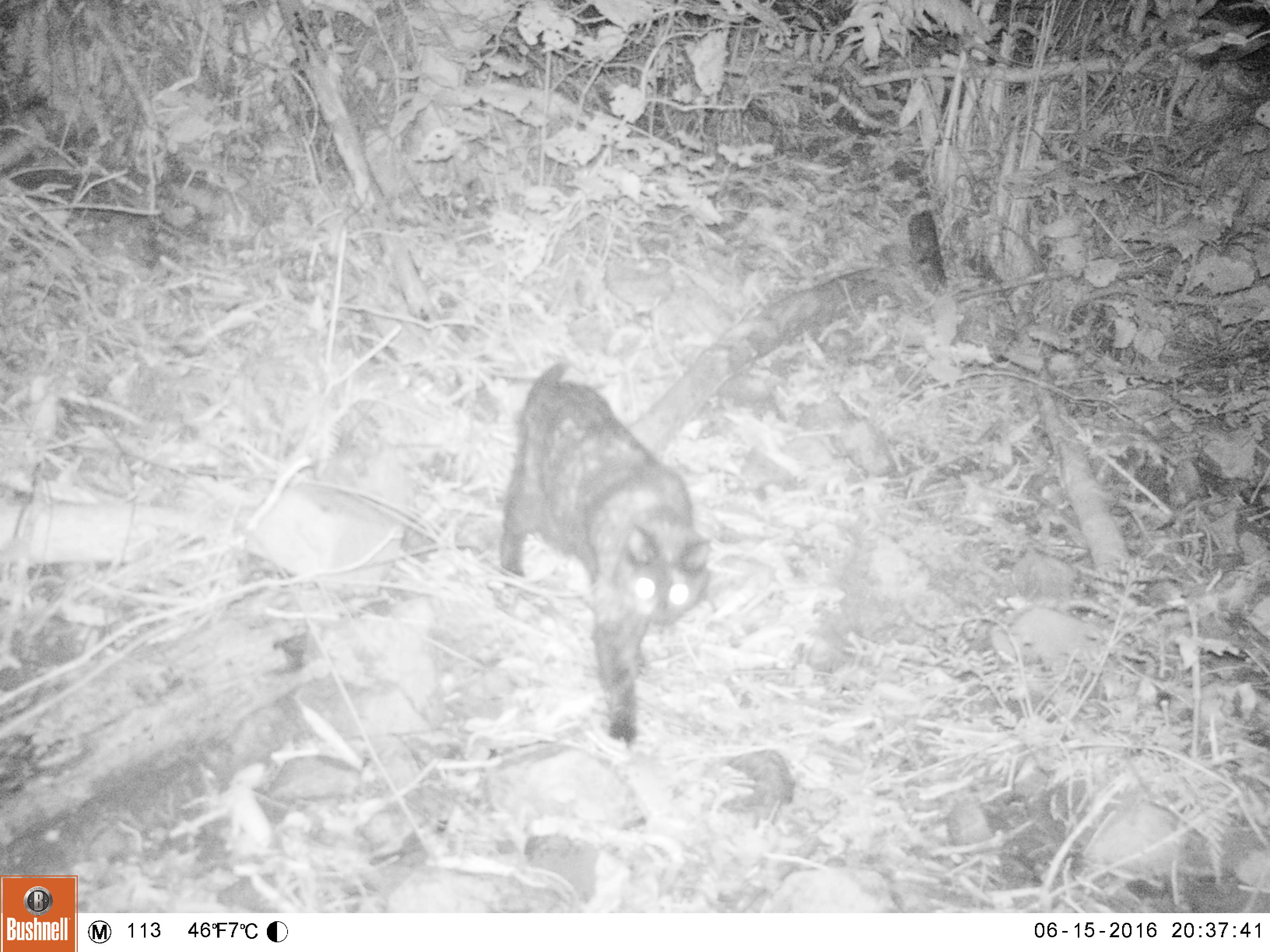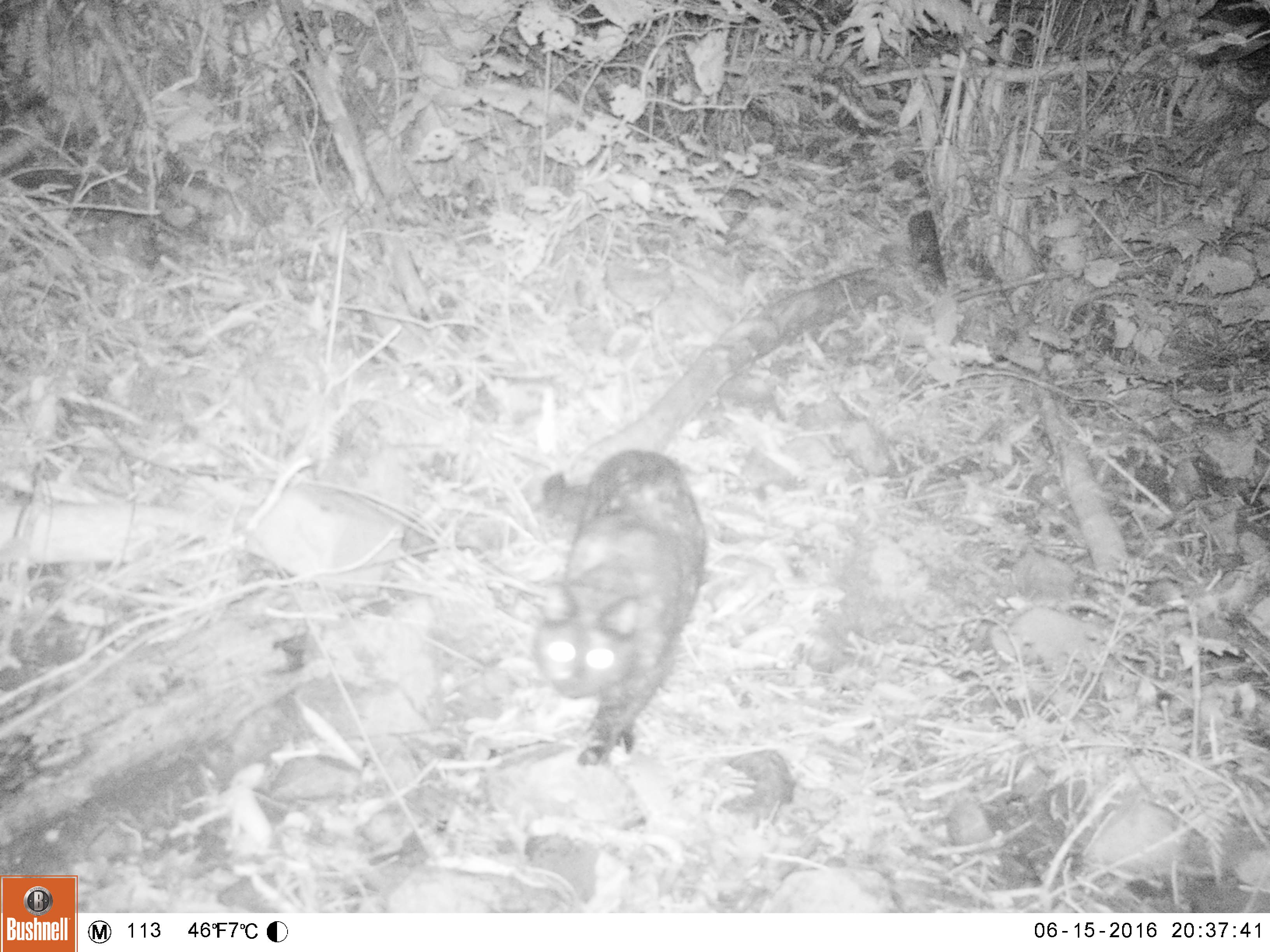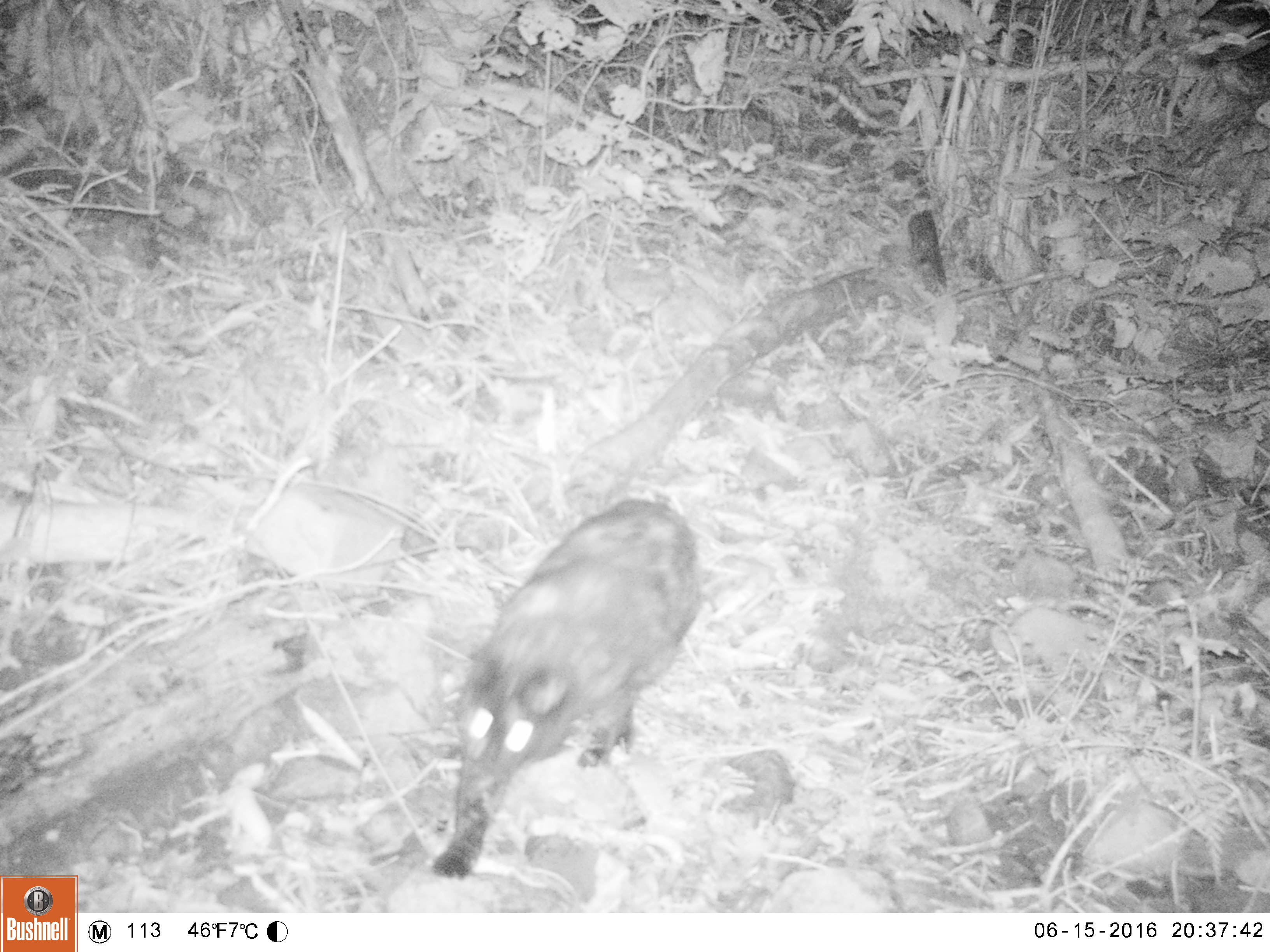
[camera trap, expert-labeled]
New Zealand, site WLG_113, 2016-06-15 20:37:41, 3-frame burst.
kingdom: Animalia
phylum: Chordata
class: Mammalia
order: Carnivora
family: Felidae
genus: Felis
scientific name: Felis catus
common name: domestic cat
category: cat